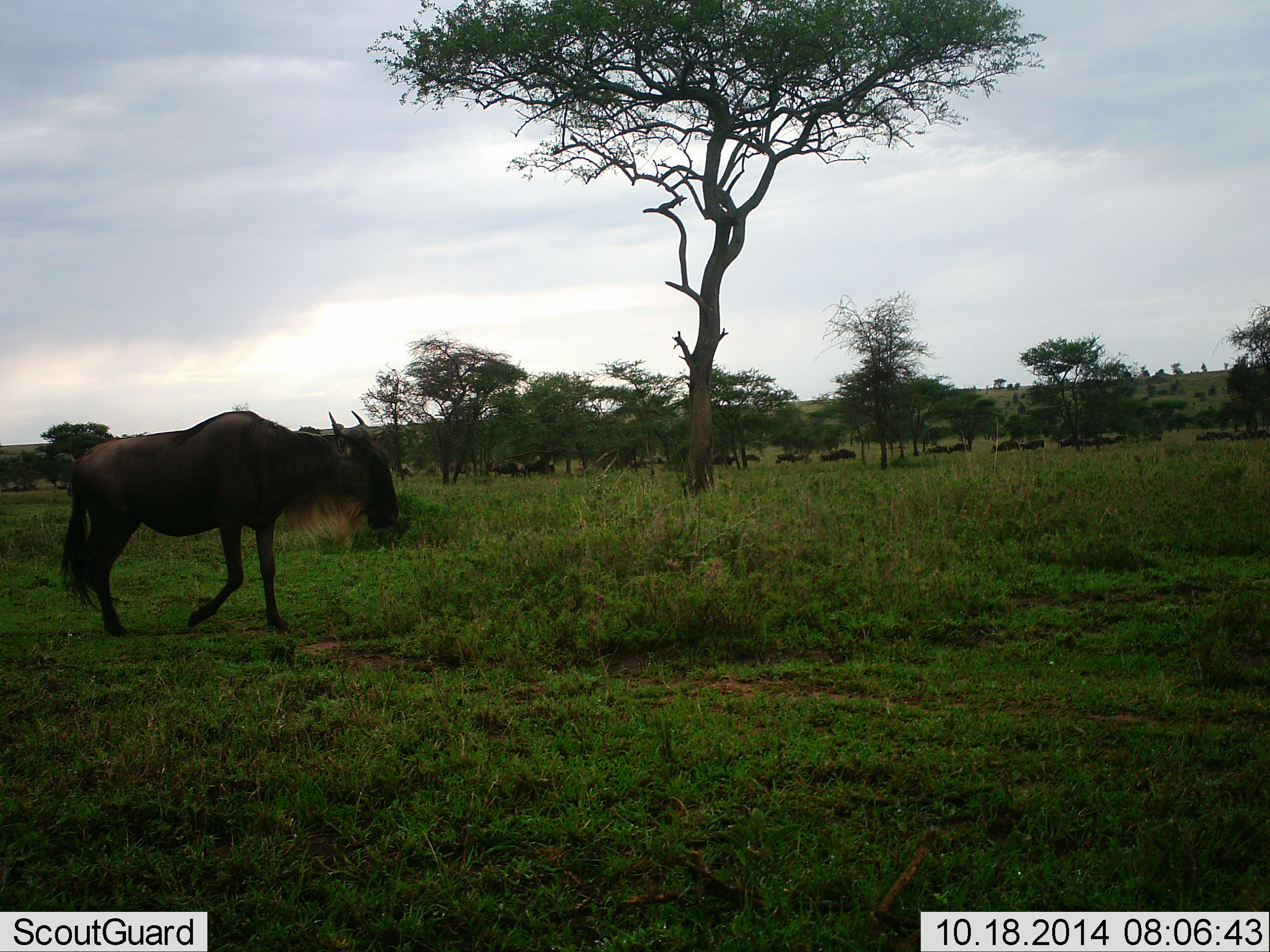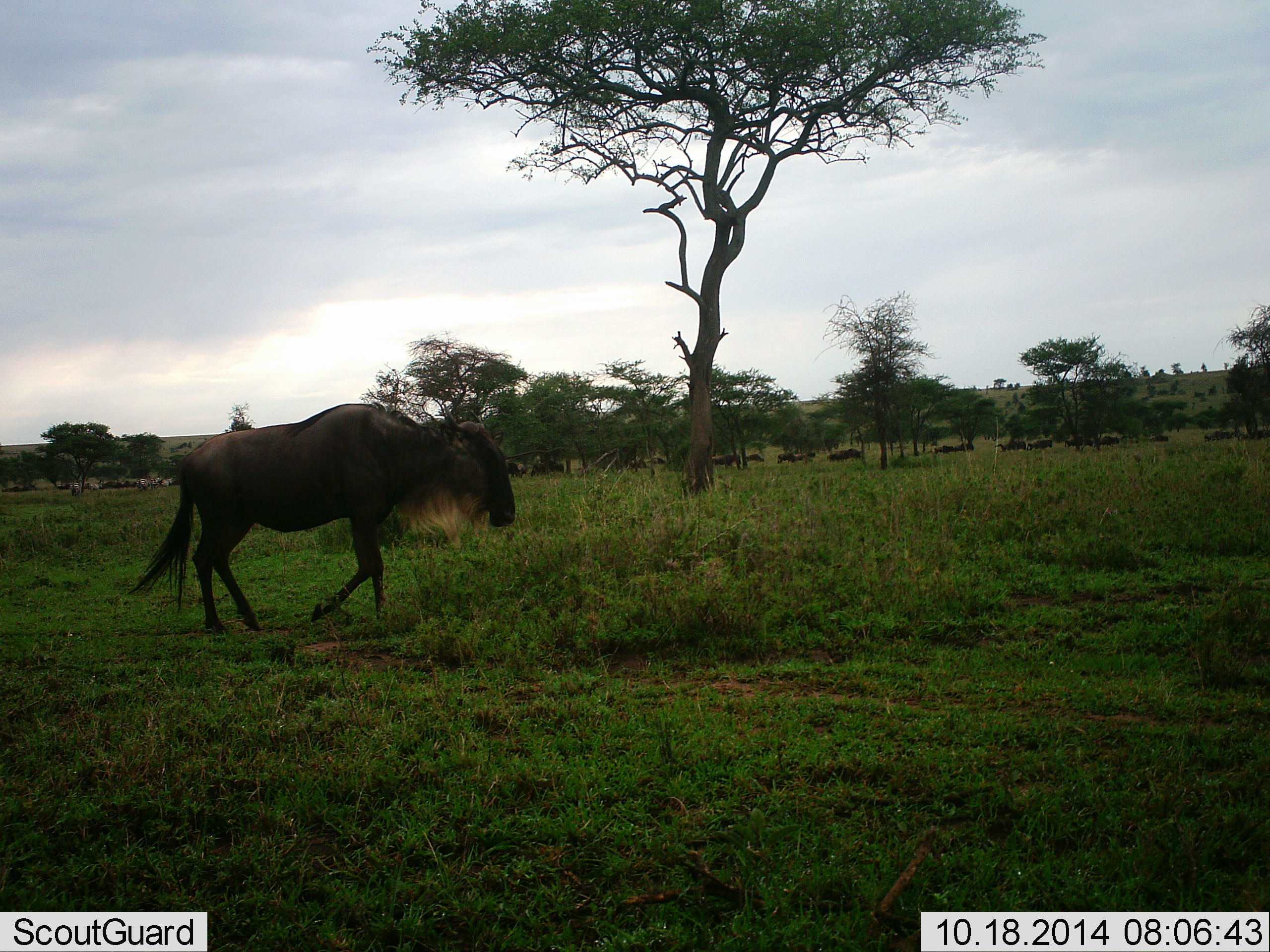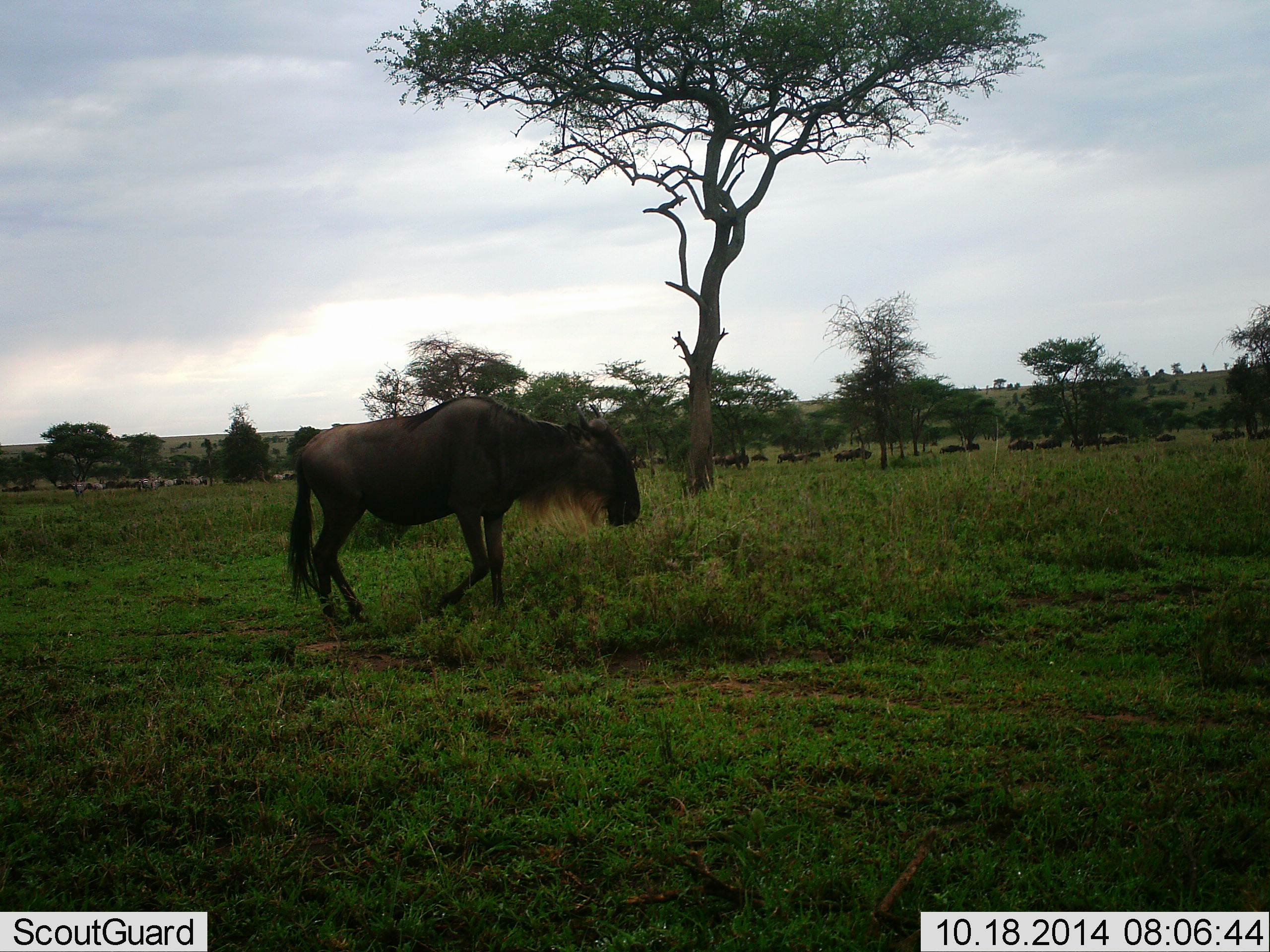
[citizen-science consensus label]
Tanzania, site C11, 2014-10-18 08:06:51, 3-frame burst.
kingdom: Animalia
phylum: Chordata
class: Mammalia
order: Artiodactyla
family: Bovidae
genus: Connochaetes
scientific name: Connochaetes taurinus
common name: blue wildebeest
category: wildebeest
Wildebeest (blue wildebeest) (Connochaetes taurinus), count 11-50. Behavior (volunteer vote fractions): standing 0%, resting 0%, moving 100%, interacting 0%. Young present (vote fraction): 0%. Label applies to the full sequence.